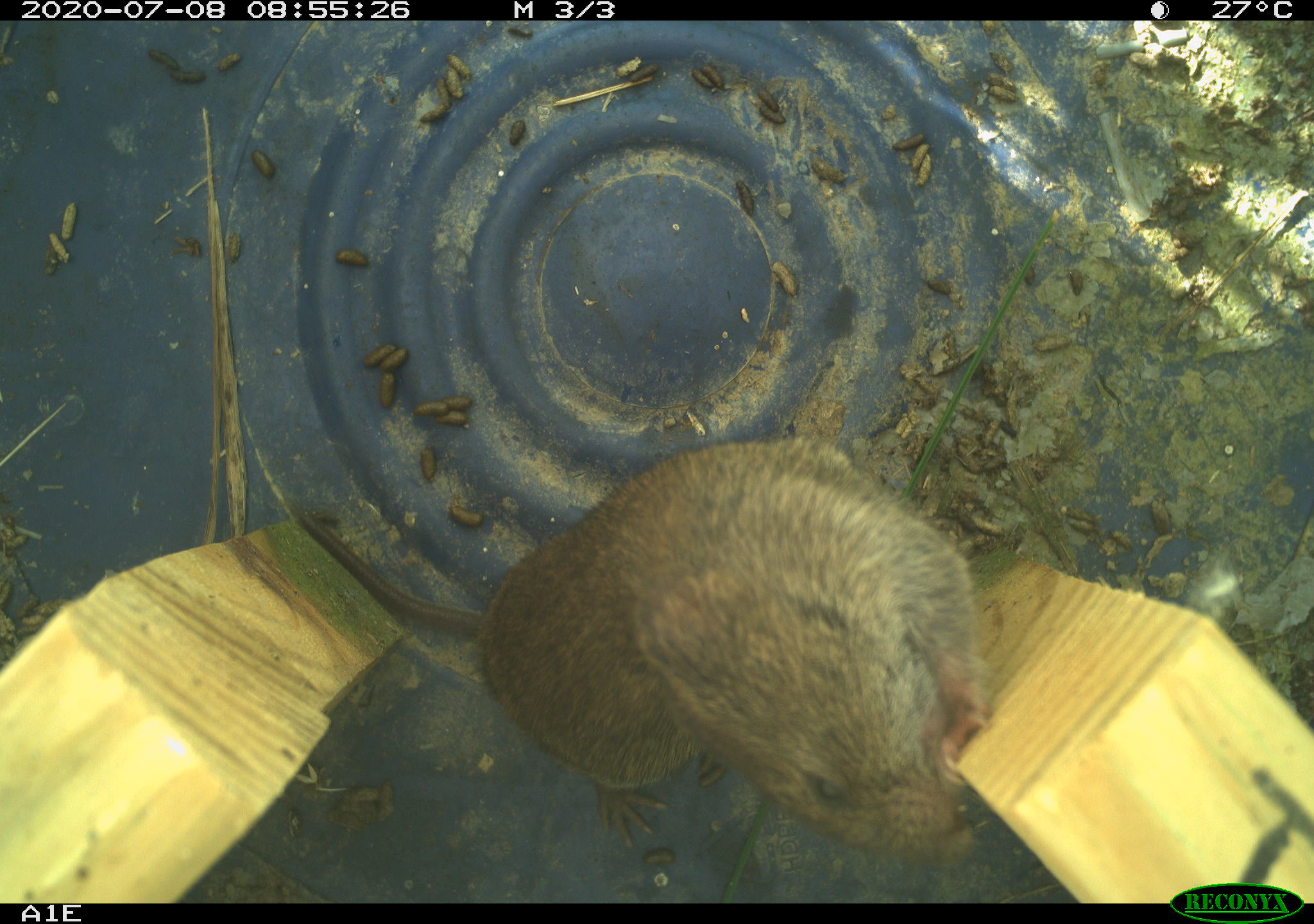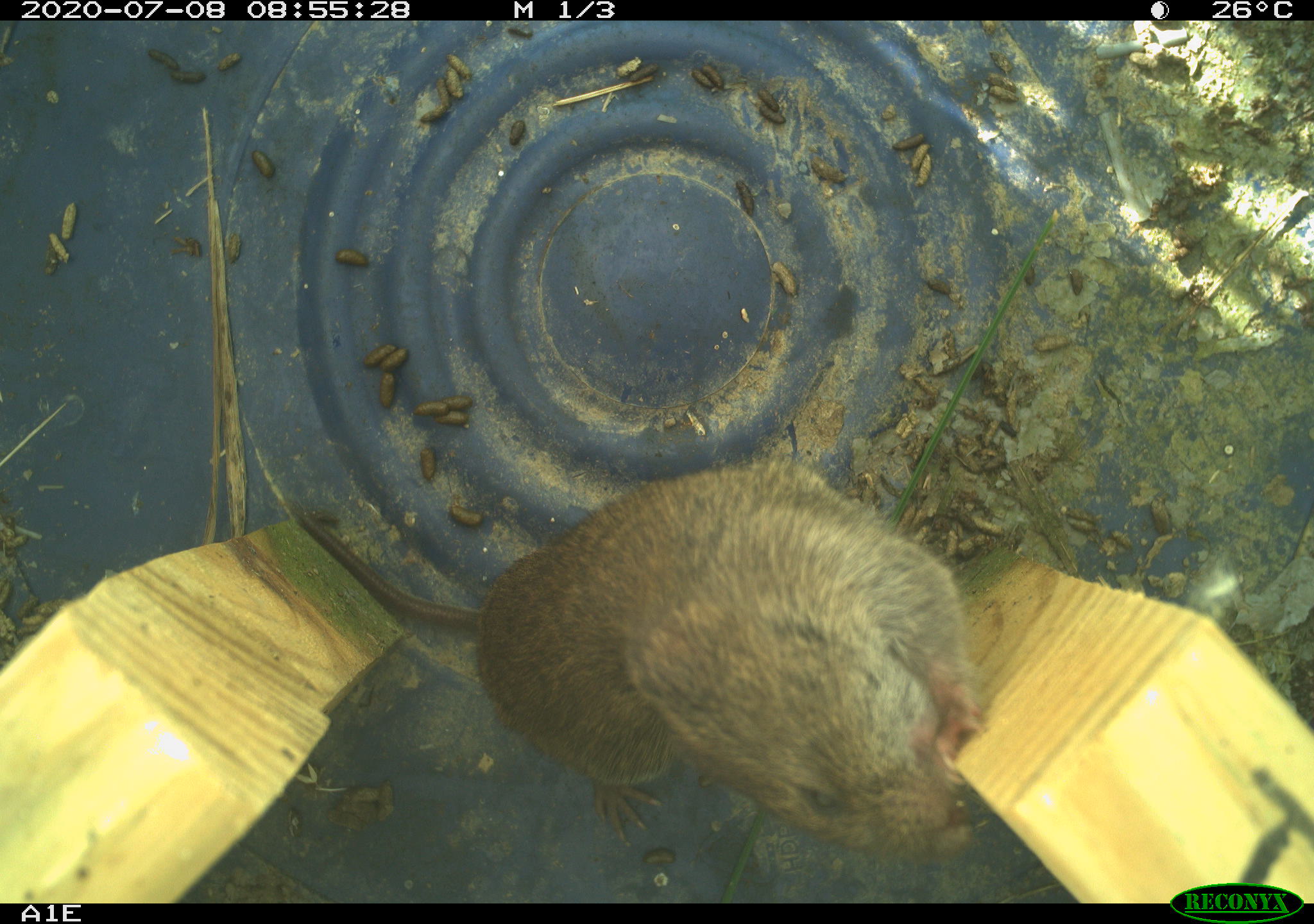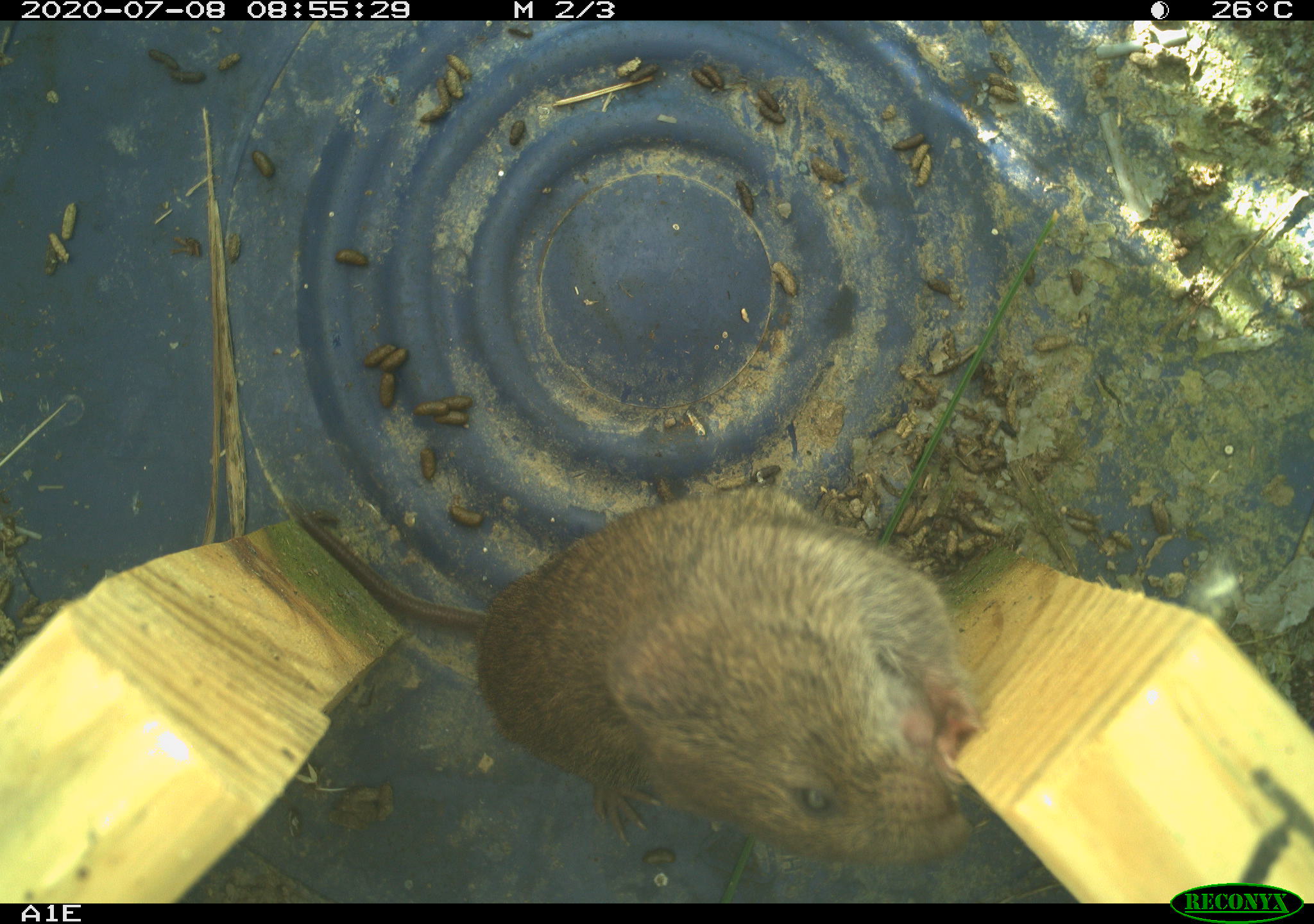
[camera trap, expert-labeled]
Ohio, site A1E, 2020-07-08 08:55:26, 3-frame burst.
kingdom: Animalia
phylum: Chordata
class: Mammalia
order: Rodentia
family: Cricetidae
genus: Microtus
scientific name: Microtus pennsylvanicus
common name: meadow vole